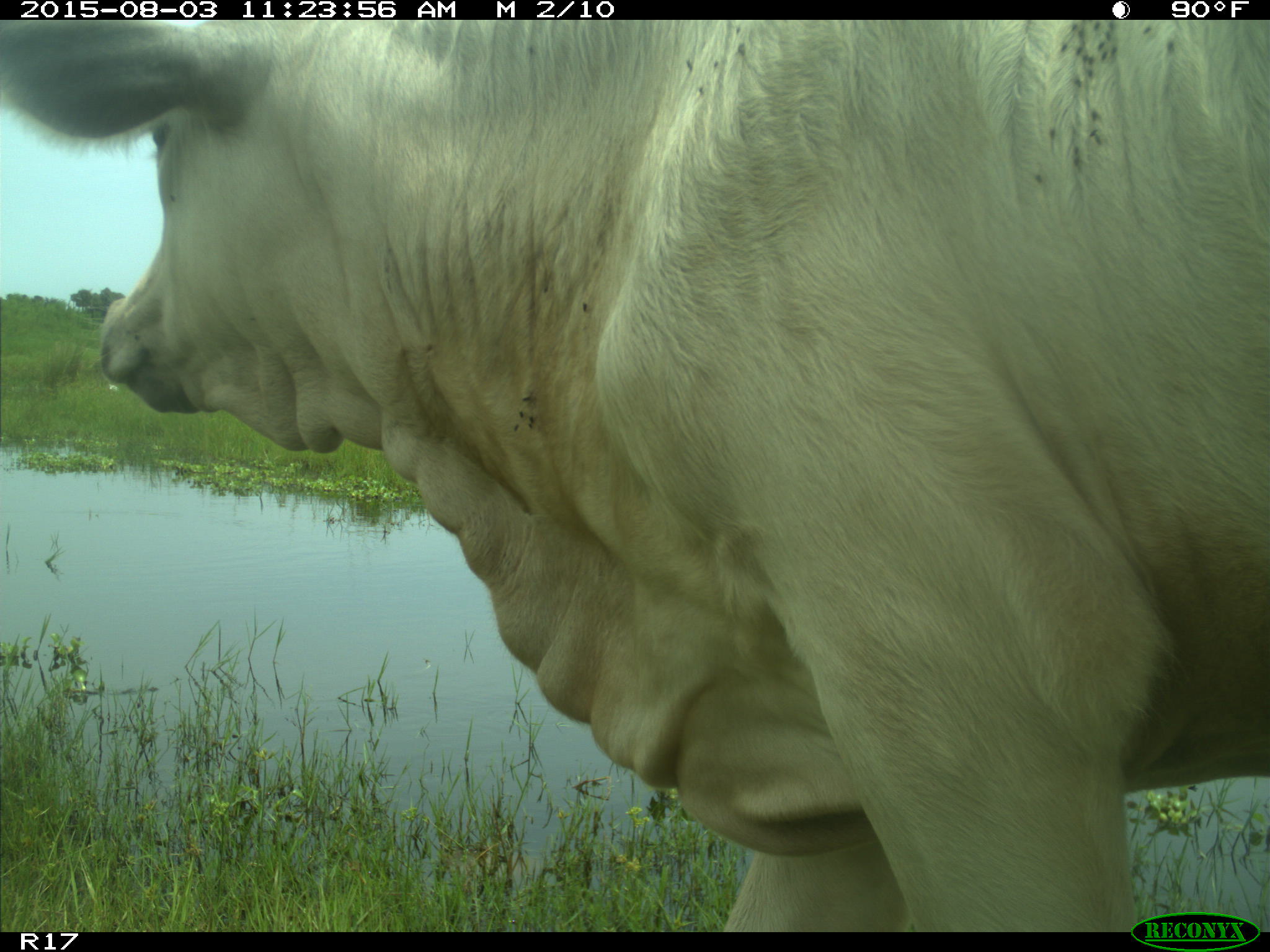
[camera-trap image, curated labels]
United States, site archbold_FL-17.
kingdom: Animalia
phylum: Chordata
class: Mammalia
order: Artiodactyla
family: Bovidae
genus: Bos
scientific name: Bos taurus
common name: domestic cow